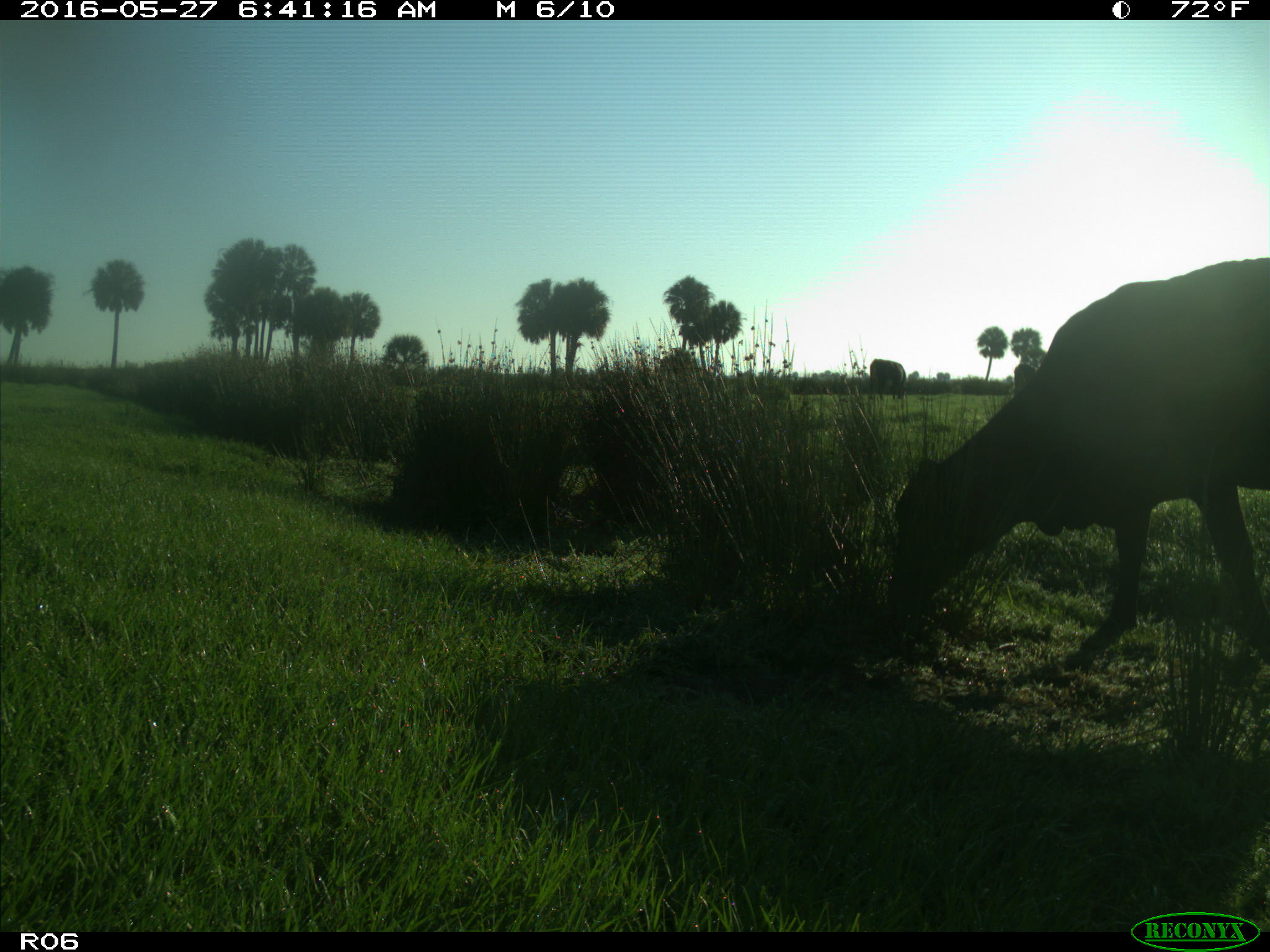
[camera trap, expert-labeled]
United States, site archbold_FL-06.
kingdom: Animalia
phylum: Chordata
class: Mammalia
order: Artiodactyla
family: Bovidae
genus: Bos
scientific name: Bos taurus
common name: domestic cow